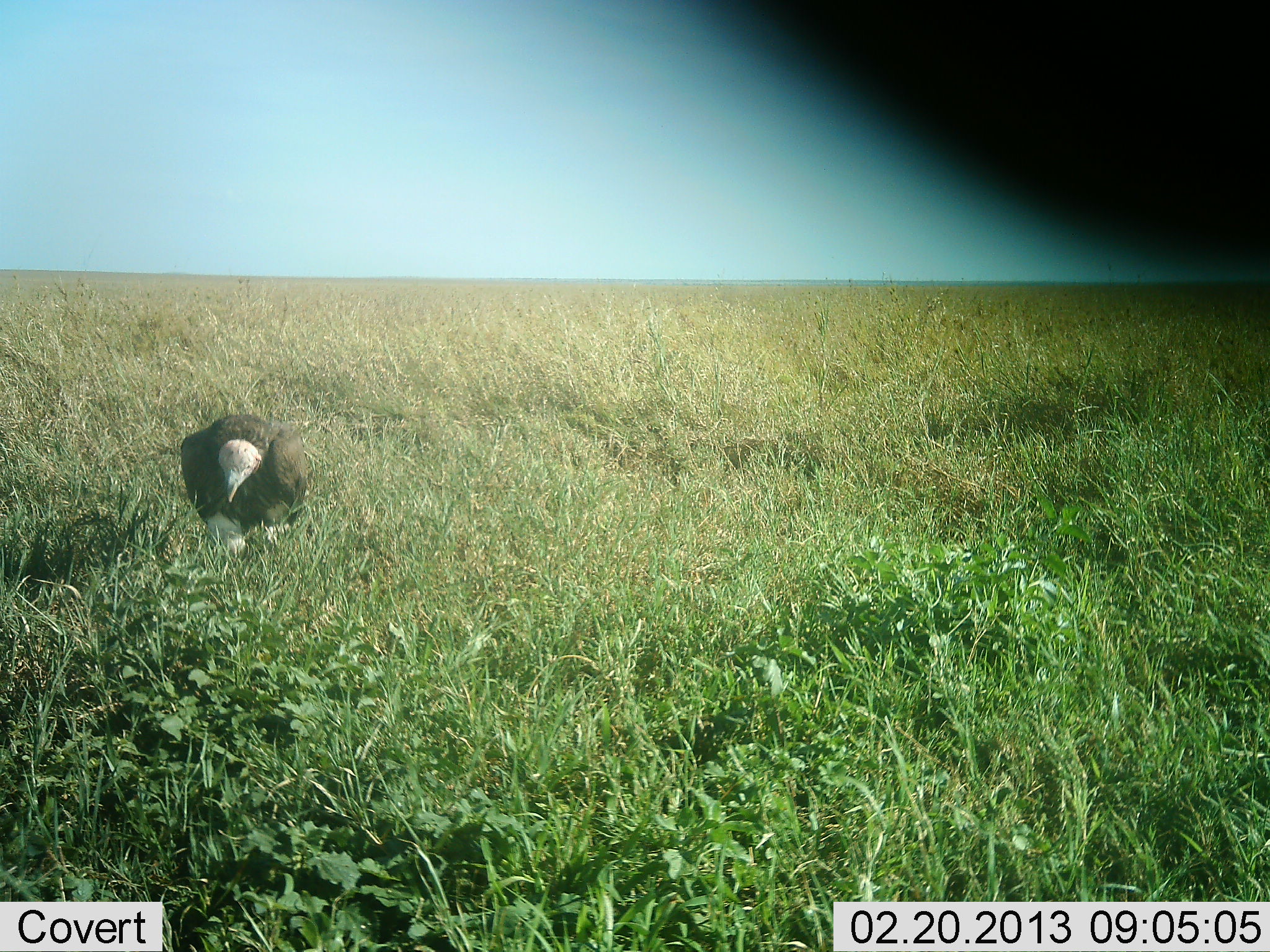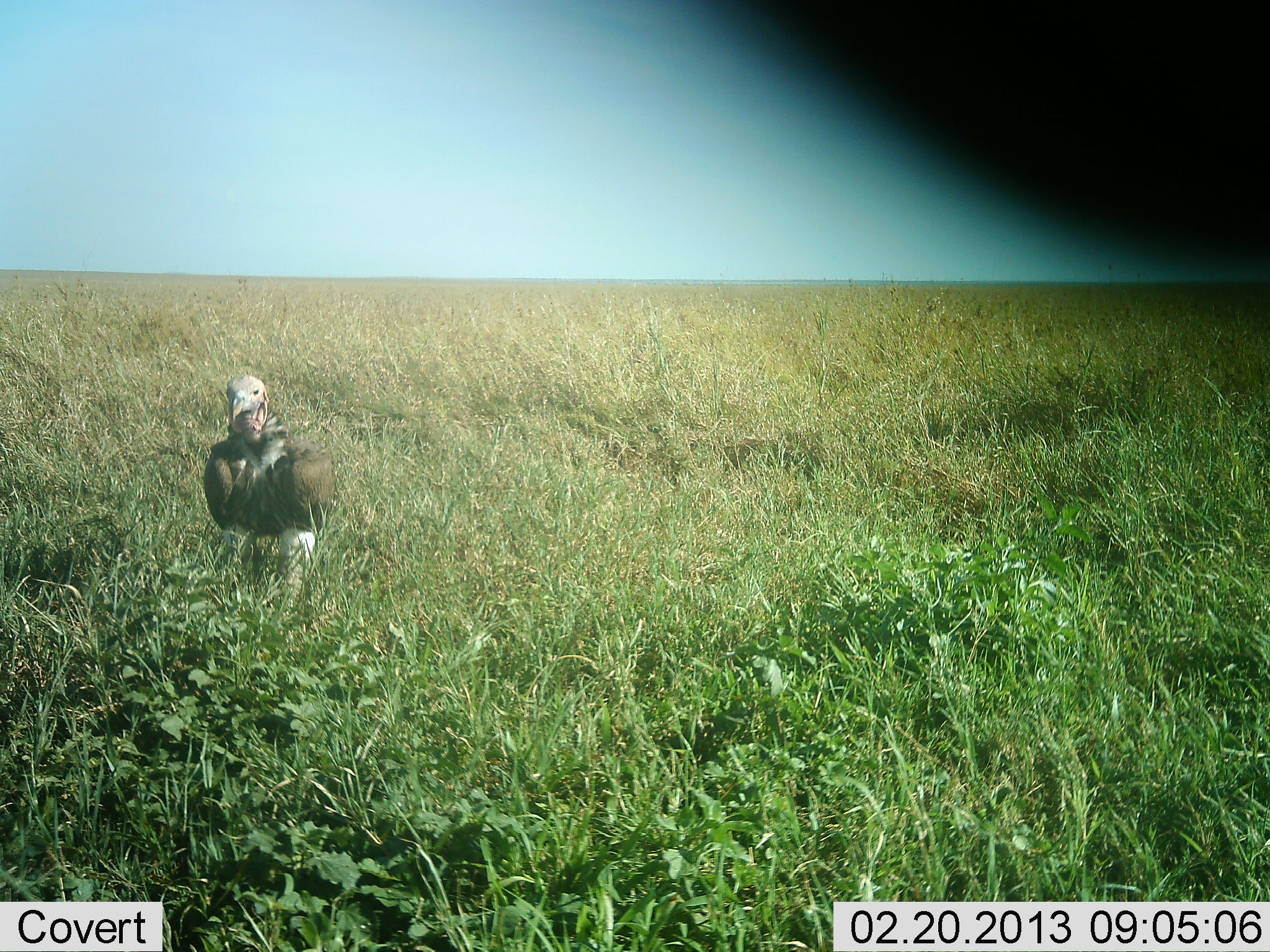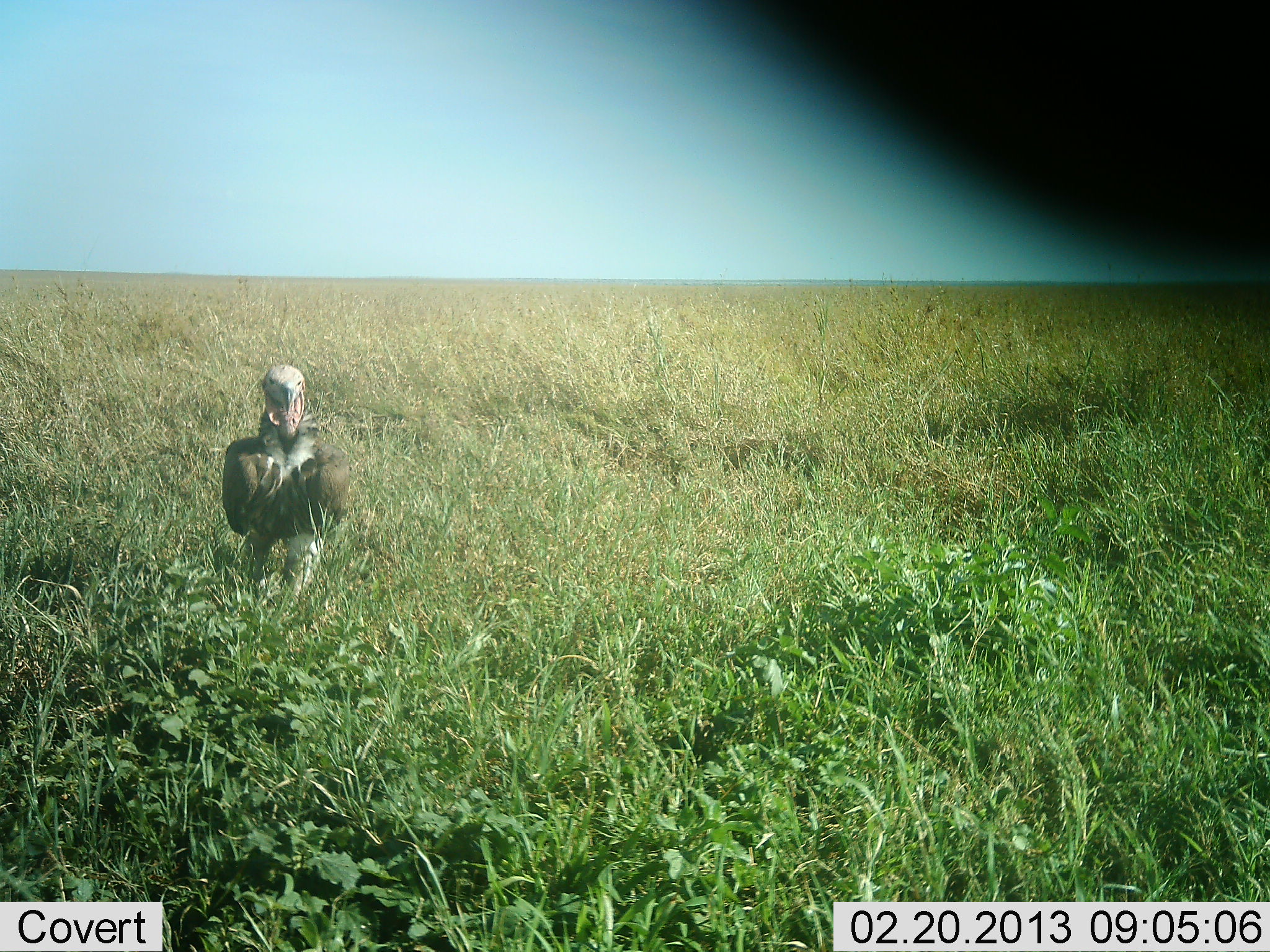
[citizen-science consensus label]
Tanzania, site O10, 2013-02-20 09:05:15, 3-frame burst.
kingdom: Animalia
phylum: Chordata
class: Aves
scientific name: Aves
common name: bird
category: otherbird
Otherbird (bird) (Aves), count 1. Behavior (volunteer vote fractions): standing 62%, resting 0%, moving 25%, interacting 0%. Young present (vote fraction): 0%. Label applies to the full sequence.